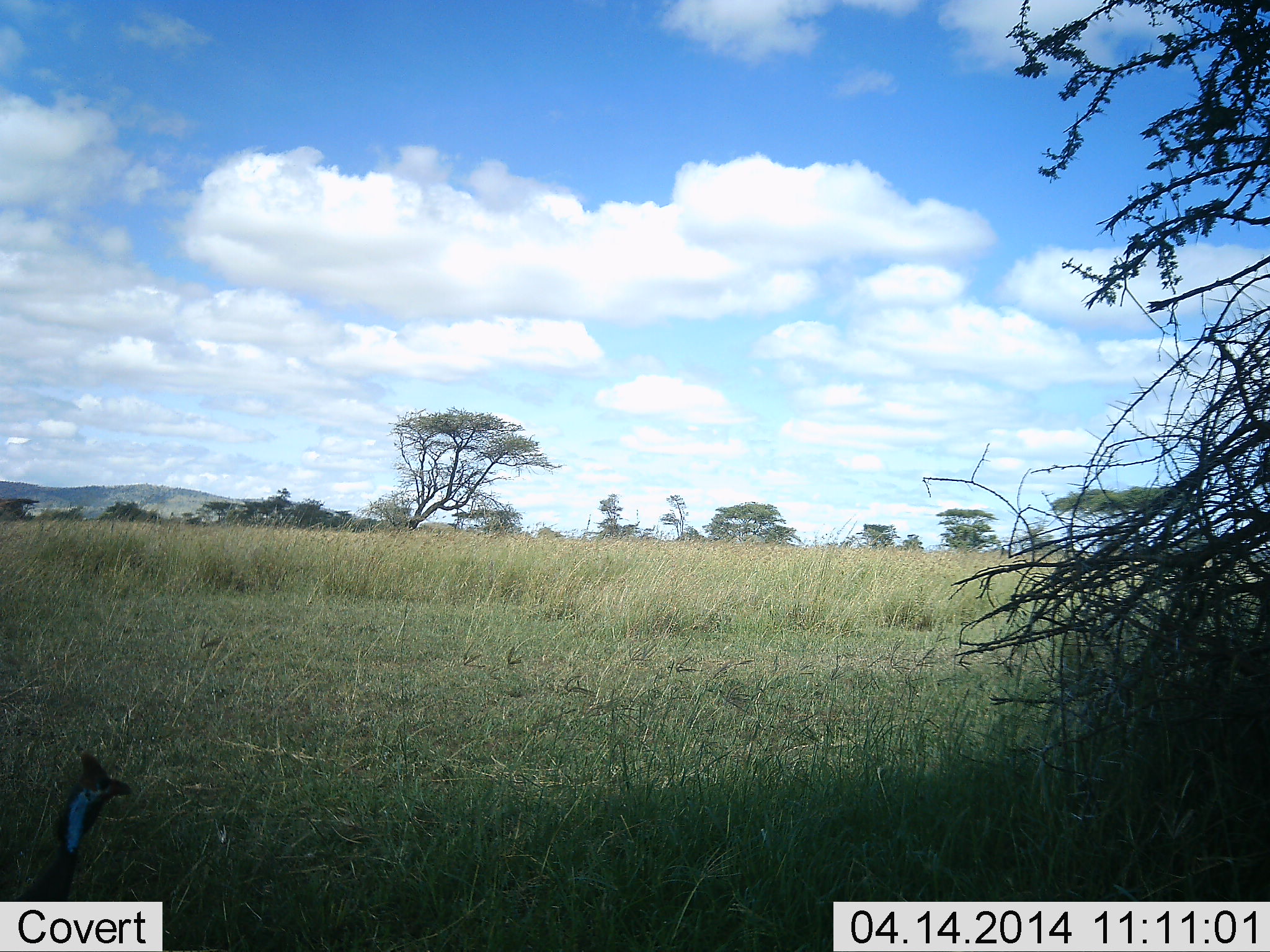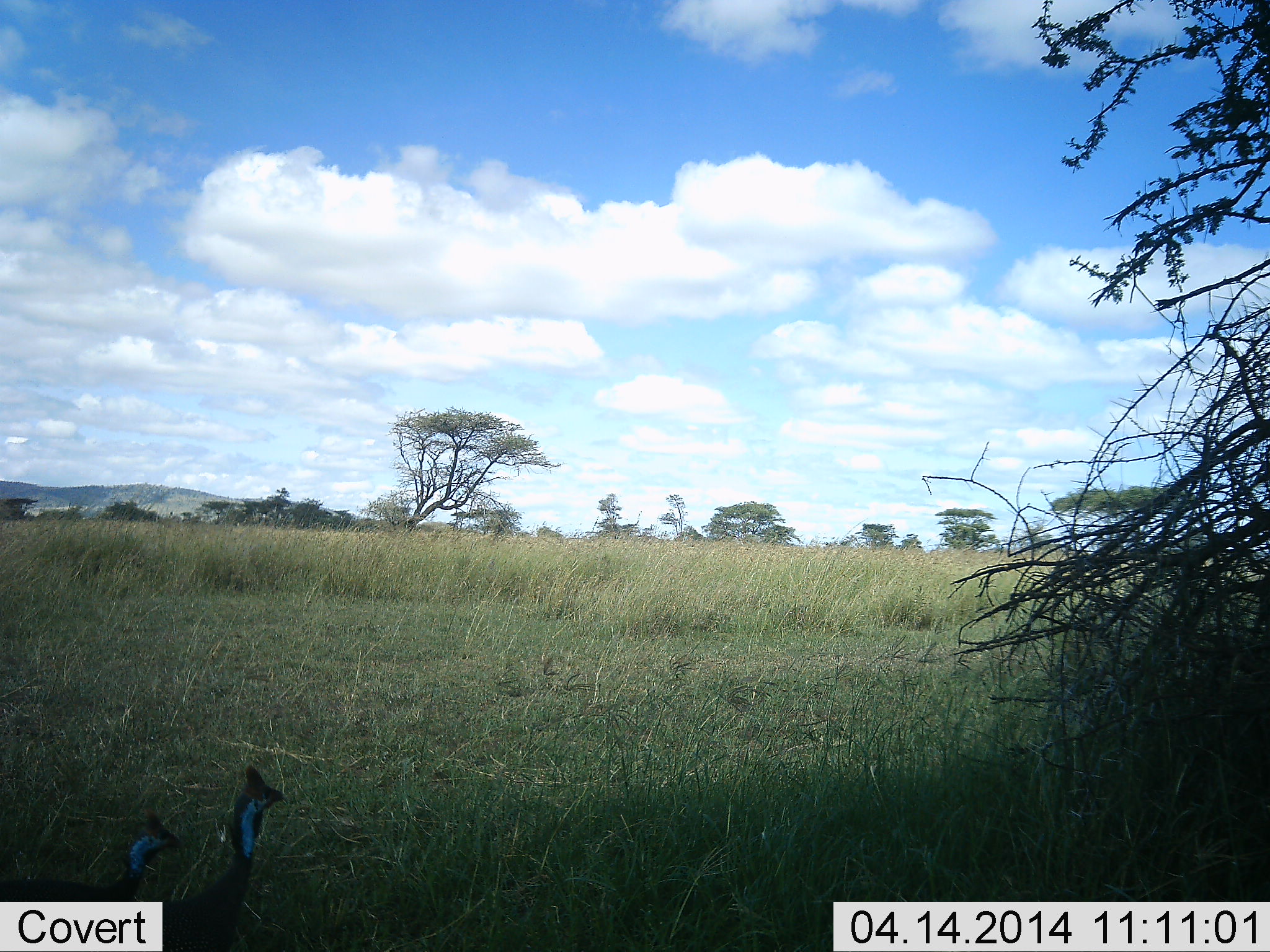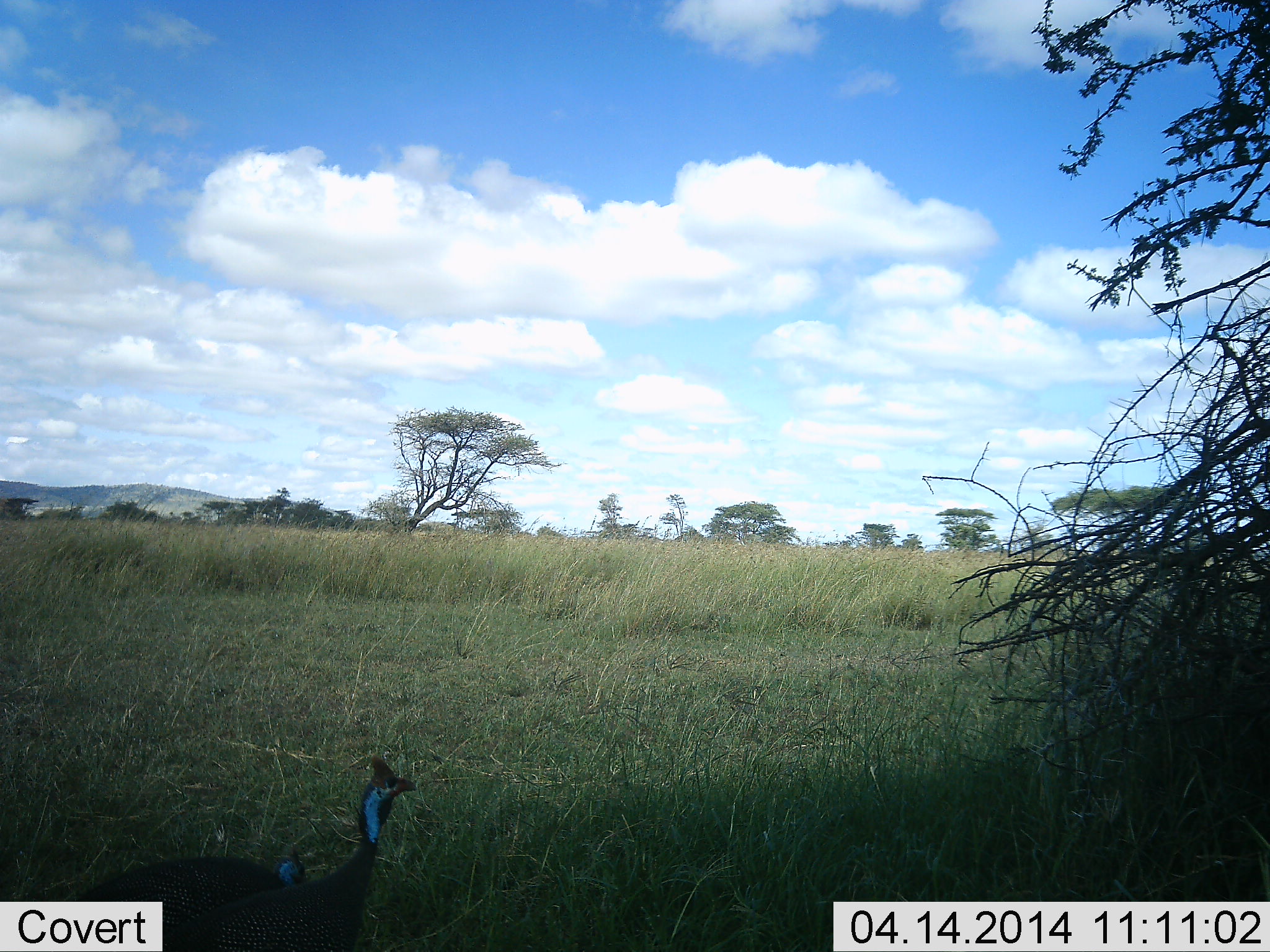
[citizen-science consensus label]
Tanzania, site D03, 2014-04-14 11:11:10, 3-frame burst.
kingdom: Animalia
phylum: Chordata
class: Aves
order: Galliformes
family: Numididae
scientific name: Numididae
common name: guinea fowl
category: guineafowl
Guineafowl (guinea fowl) (Numididae), count 2. Behavior (volunteer vote fractions): standing 10%, resting 0%, moving 90%, interacting 0%. Young present (vote fraction): 0%. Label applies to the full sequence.